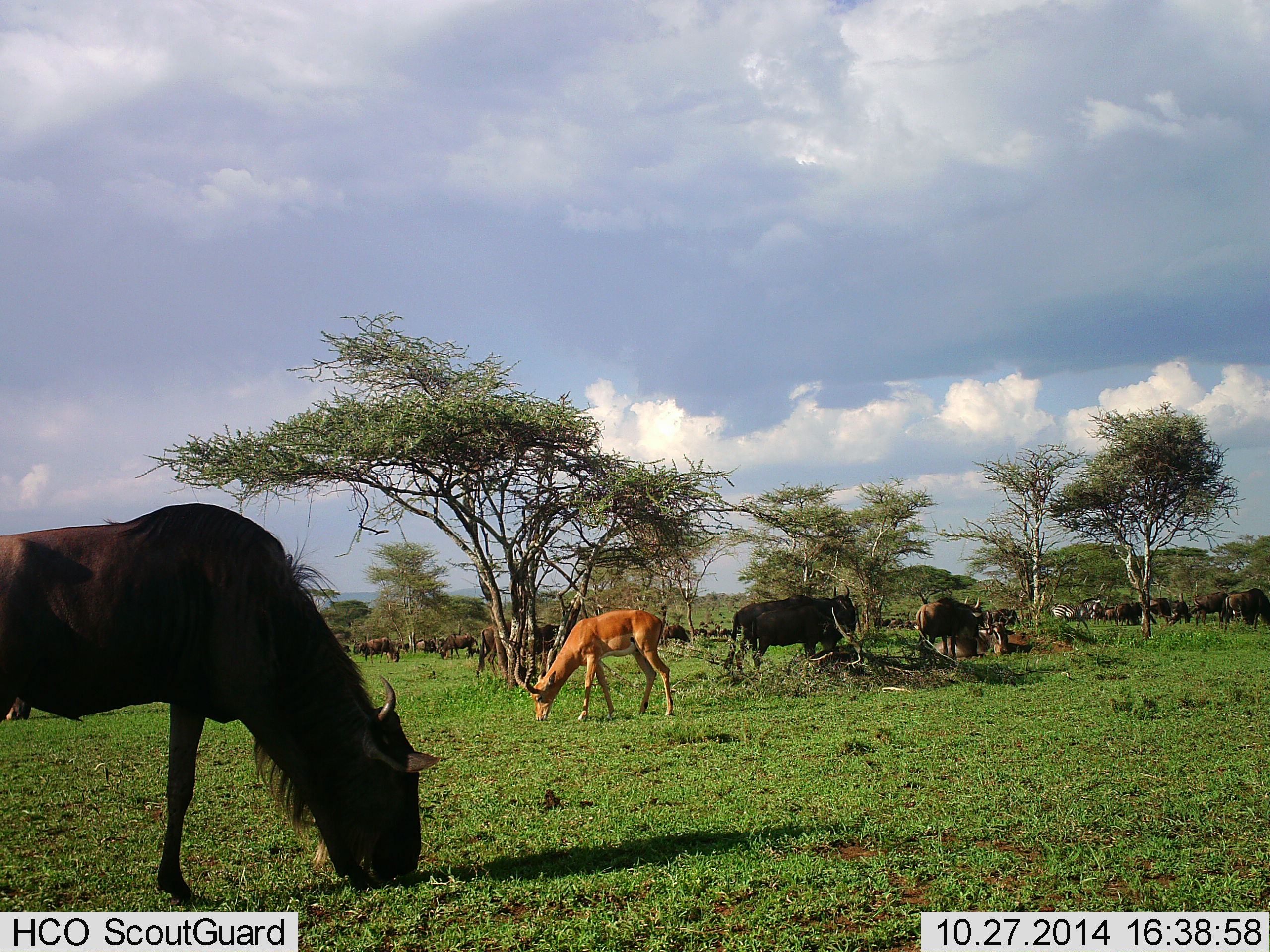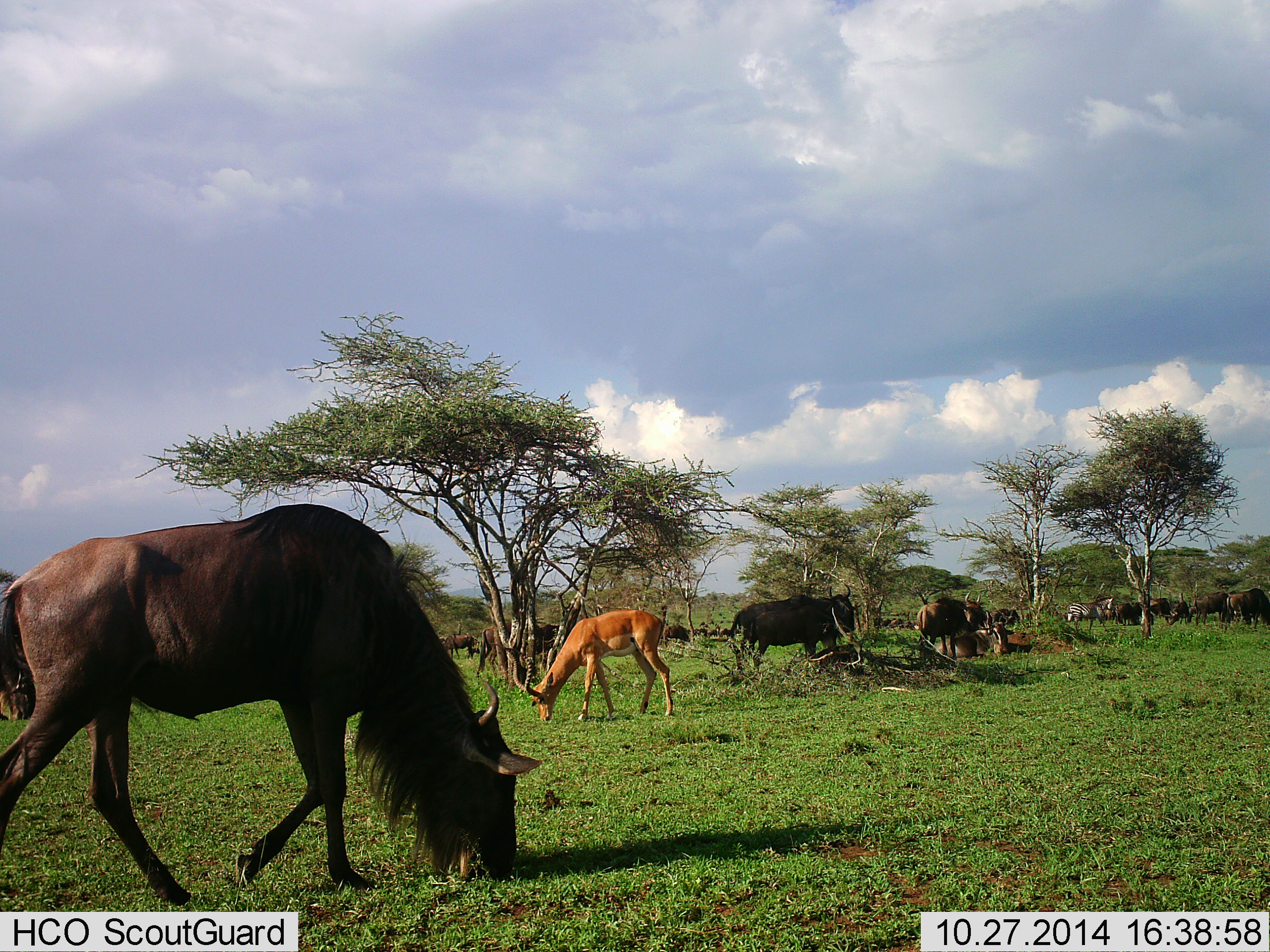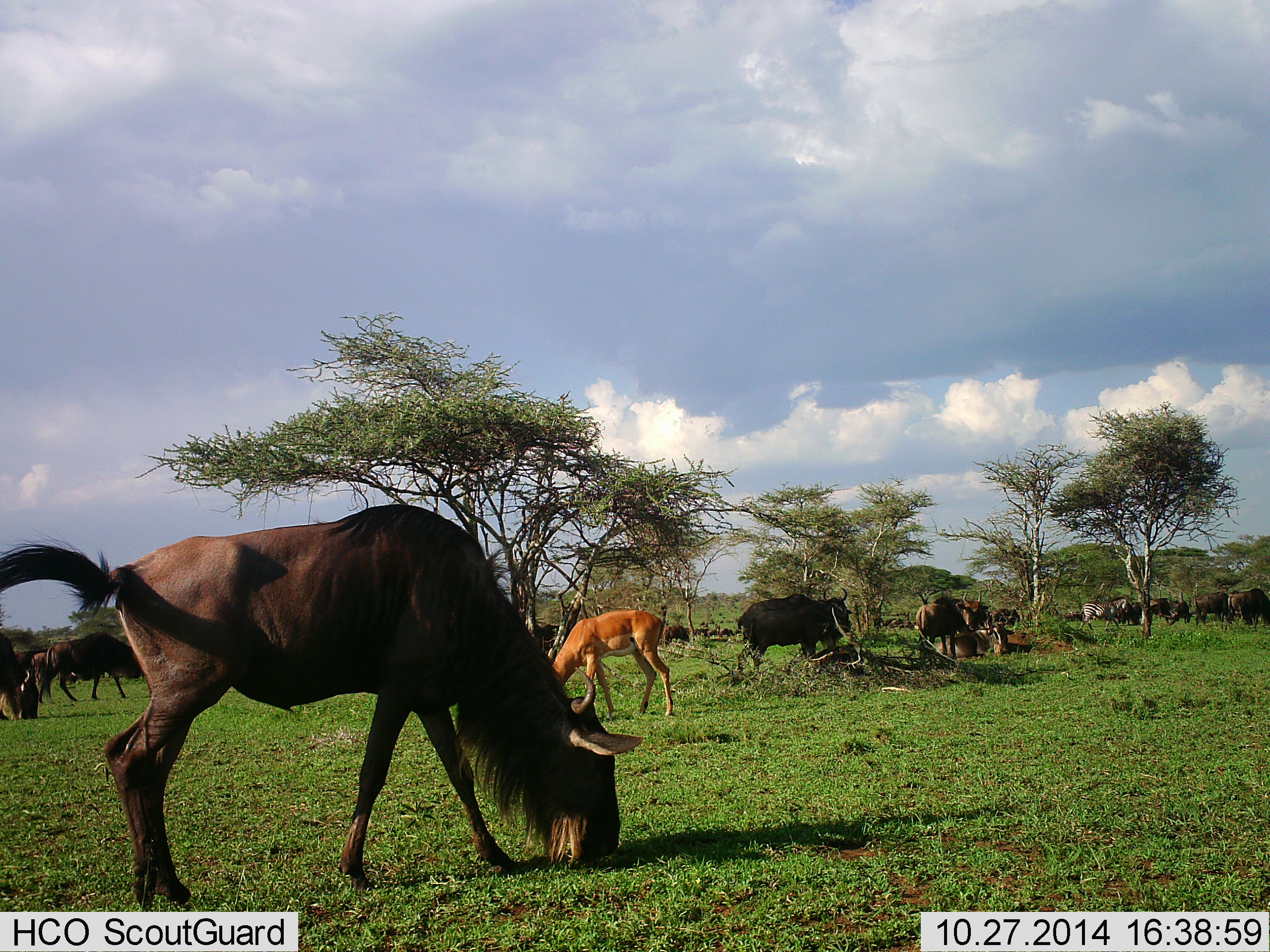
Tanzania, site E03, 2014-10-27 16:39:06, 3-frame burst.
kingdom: Animalia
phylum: Chordata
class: Mammalia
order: Artiodactyla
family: Bovidae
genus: Aepyceros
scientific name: Aepyceros melampus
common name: impala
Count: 1.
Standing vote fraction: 12%.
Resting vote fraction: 0%.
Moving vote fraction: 0%.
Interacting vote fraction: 0%.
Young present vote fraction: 0%.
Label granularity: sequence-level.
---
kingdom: Animalia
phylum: Chordata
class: Mammalia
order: Artiodactyla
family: Bovidae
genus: Connochaetes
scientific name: Connochaetes taurinus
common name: blue wildebeest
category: wildebeest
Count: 11-50.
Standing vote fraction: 54%.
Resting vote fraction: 25%.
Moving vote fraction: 42%.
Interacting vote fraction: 0%.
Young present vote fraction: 0%.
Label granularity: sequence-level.